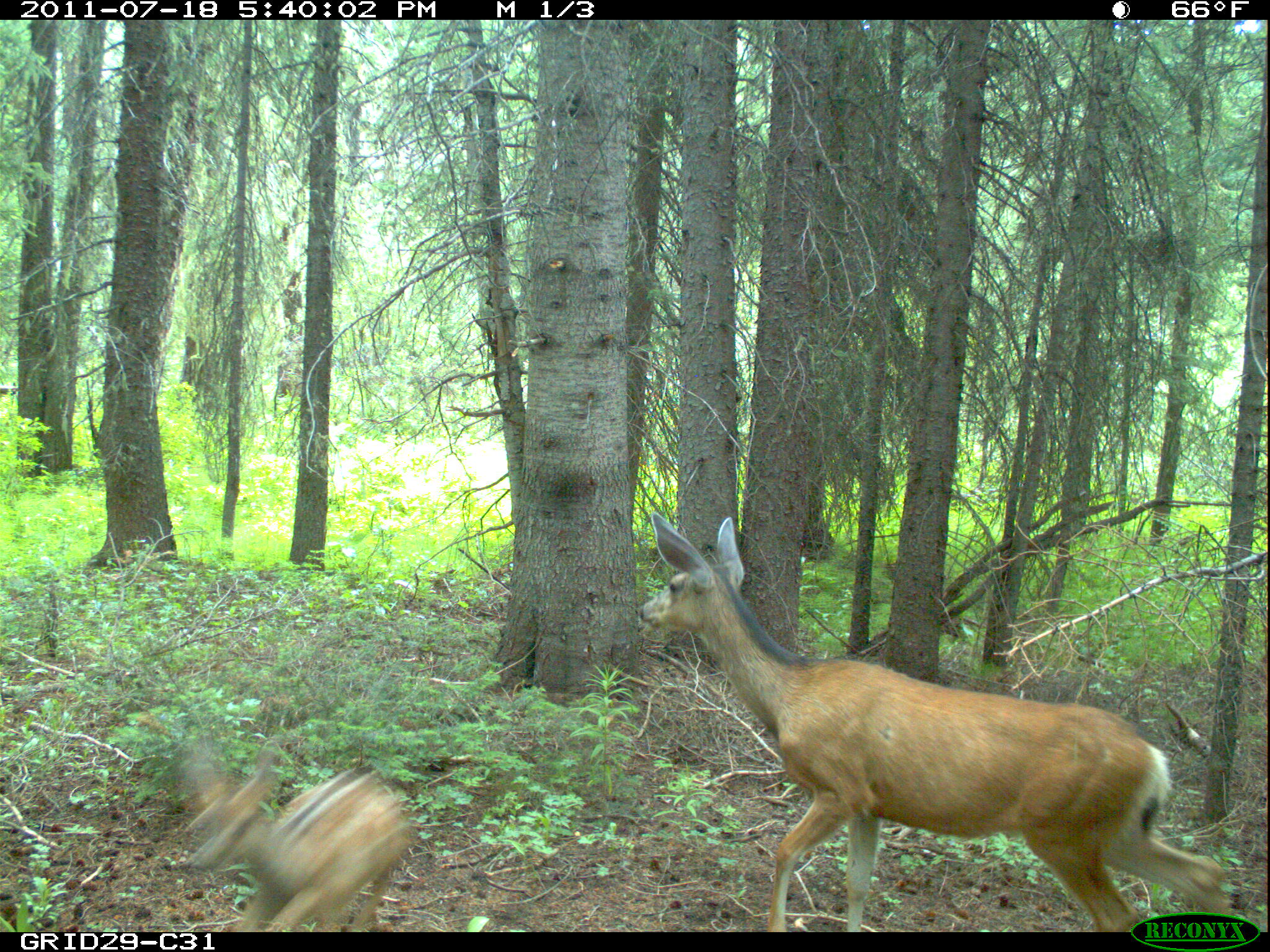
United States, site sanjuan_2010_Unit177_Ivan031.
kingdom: Animalia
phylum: Chordata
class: Mammalia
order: Artiodactyla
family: Cervidae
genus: Odocoileus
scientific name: Odocoileus hemionus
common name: mule deer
Odocoileus hemionus (mule deer).